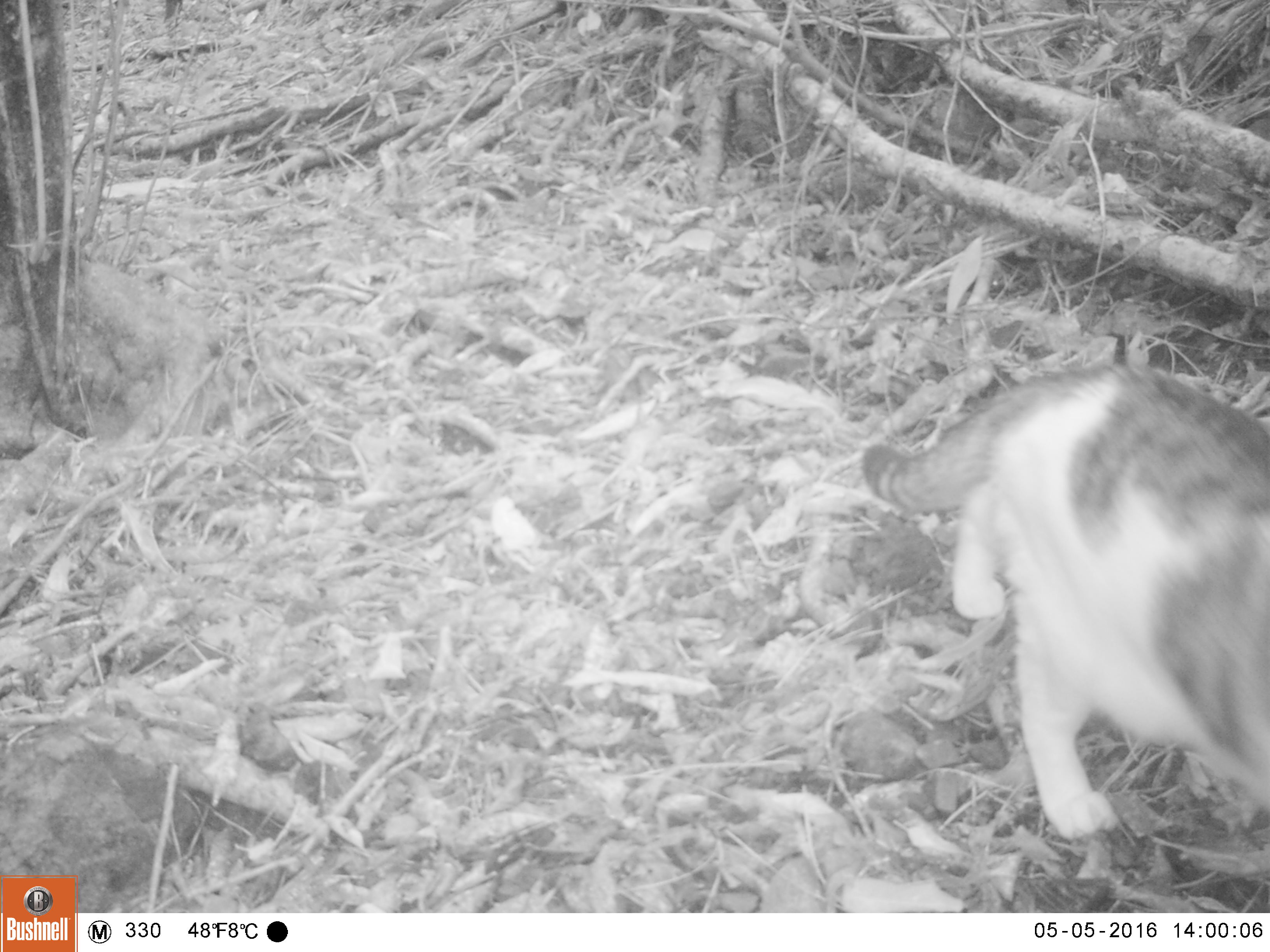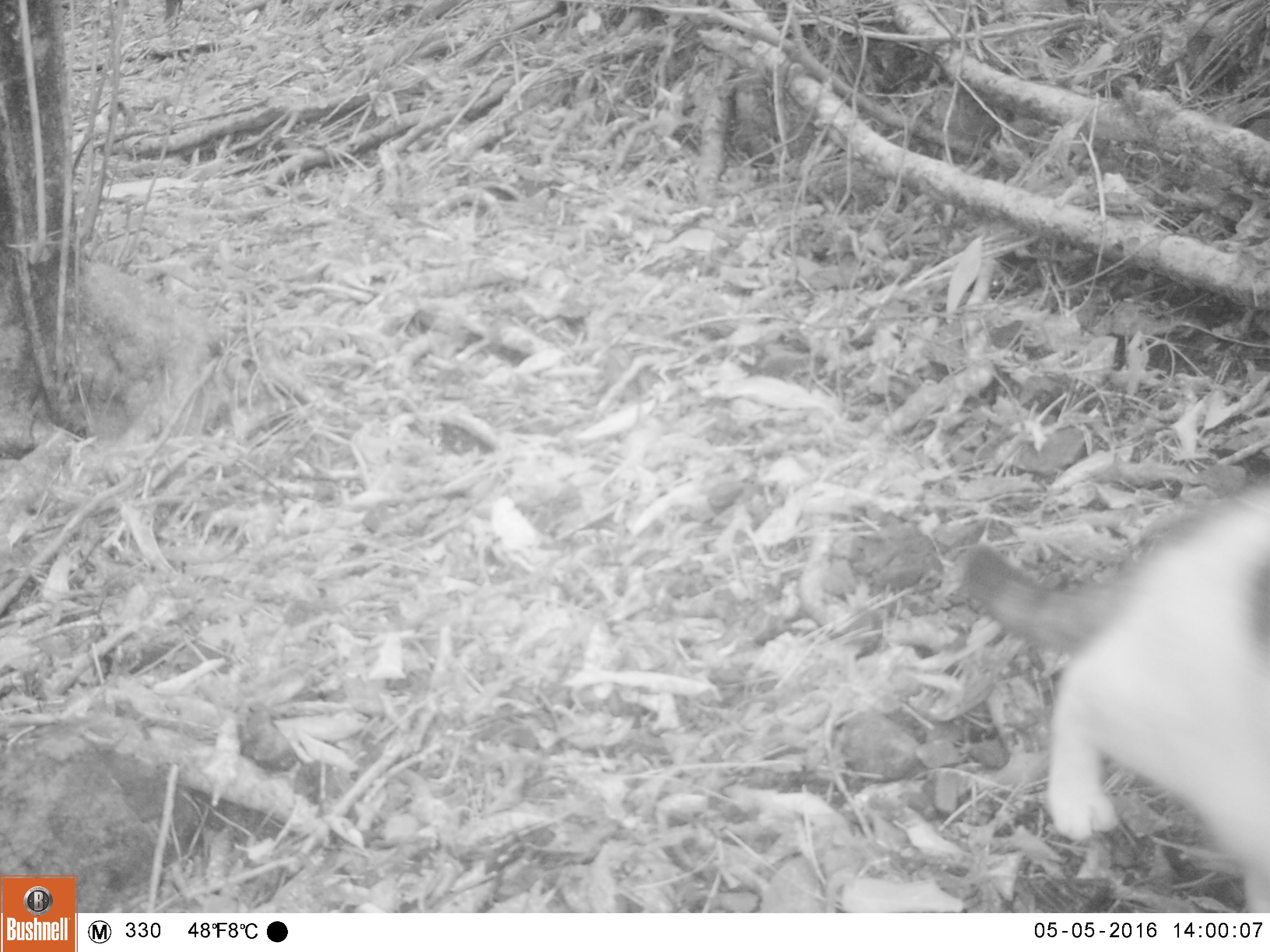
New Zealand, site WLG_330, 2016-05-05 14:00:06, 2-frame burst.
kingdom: Animalia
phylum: Chordata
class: Mammalia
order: Carnivora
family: Felidae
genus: Felis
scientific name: Felis catus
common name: domestic cat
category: cat